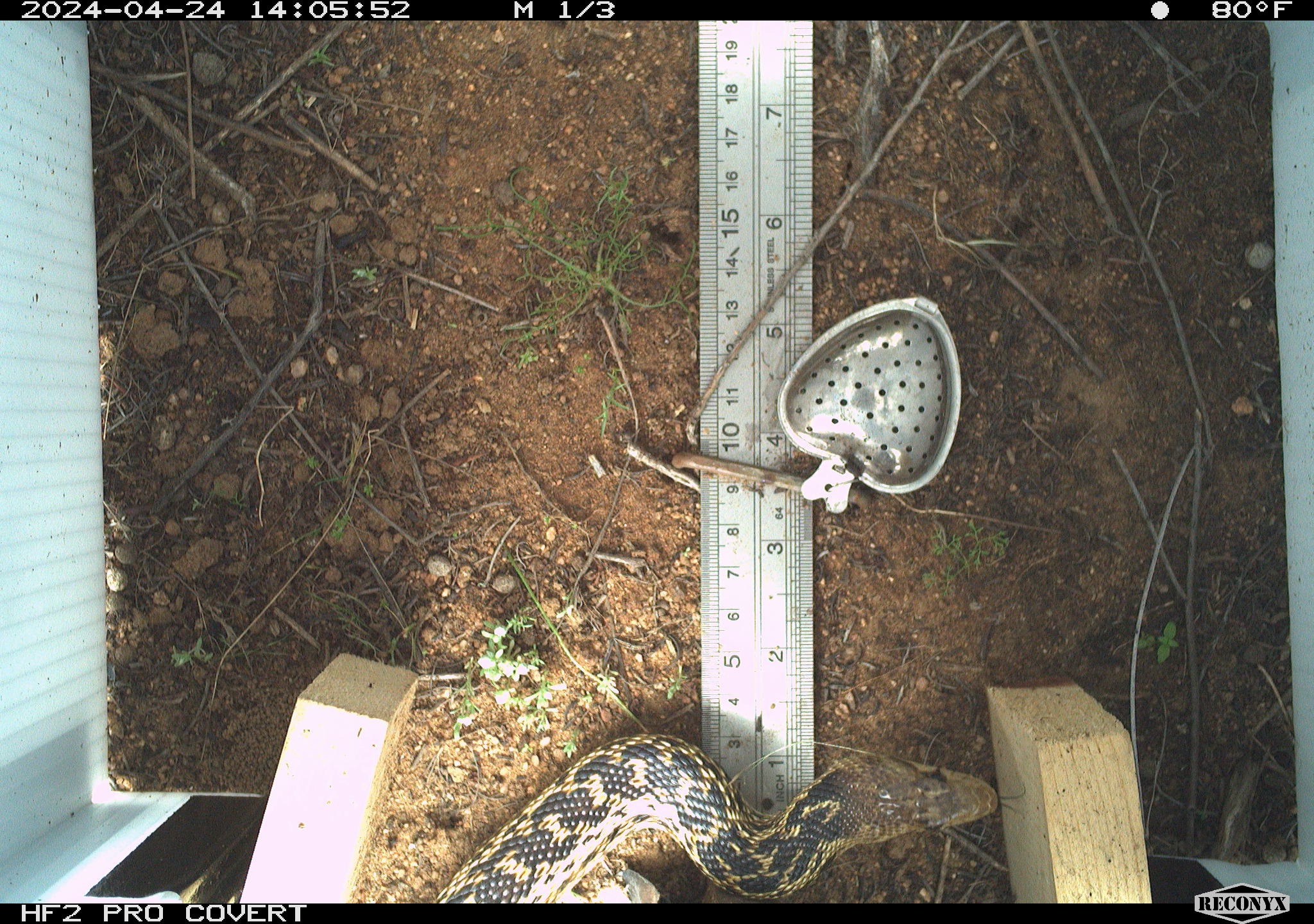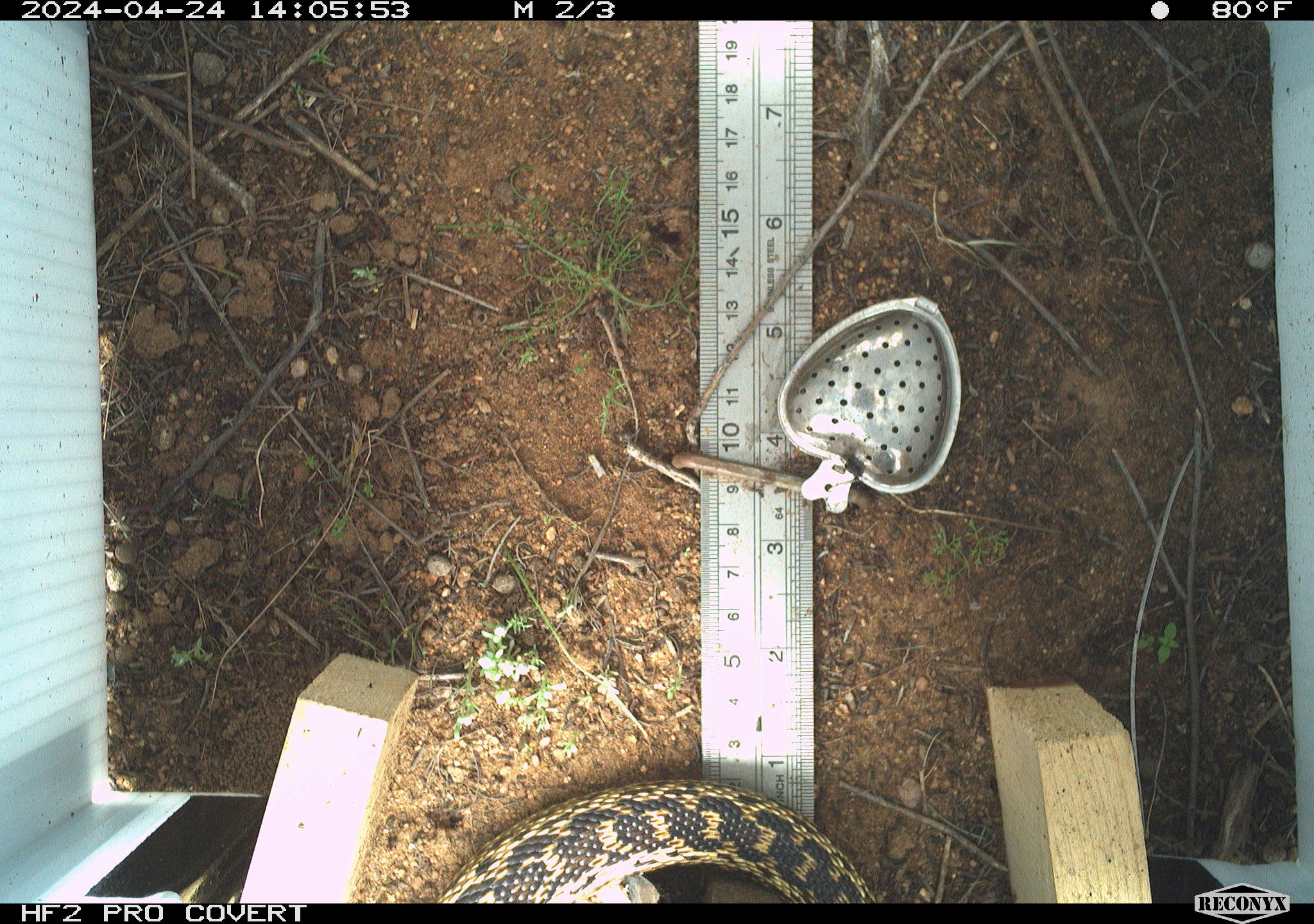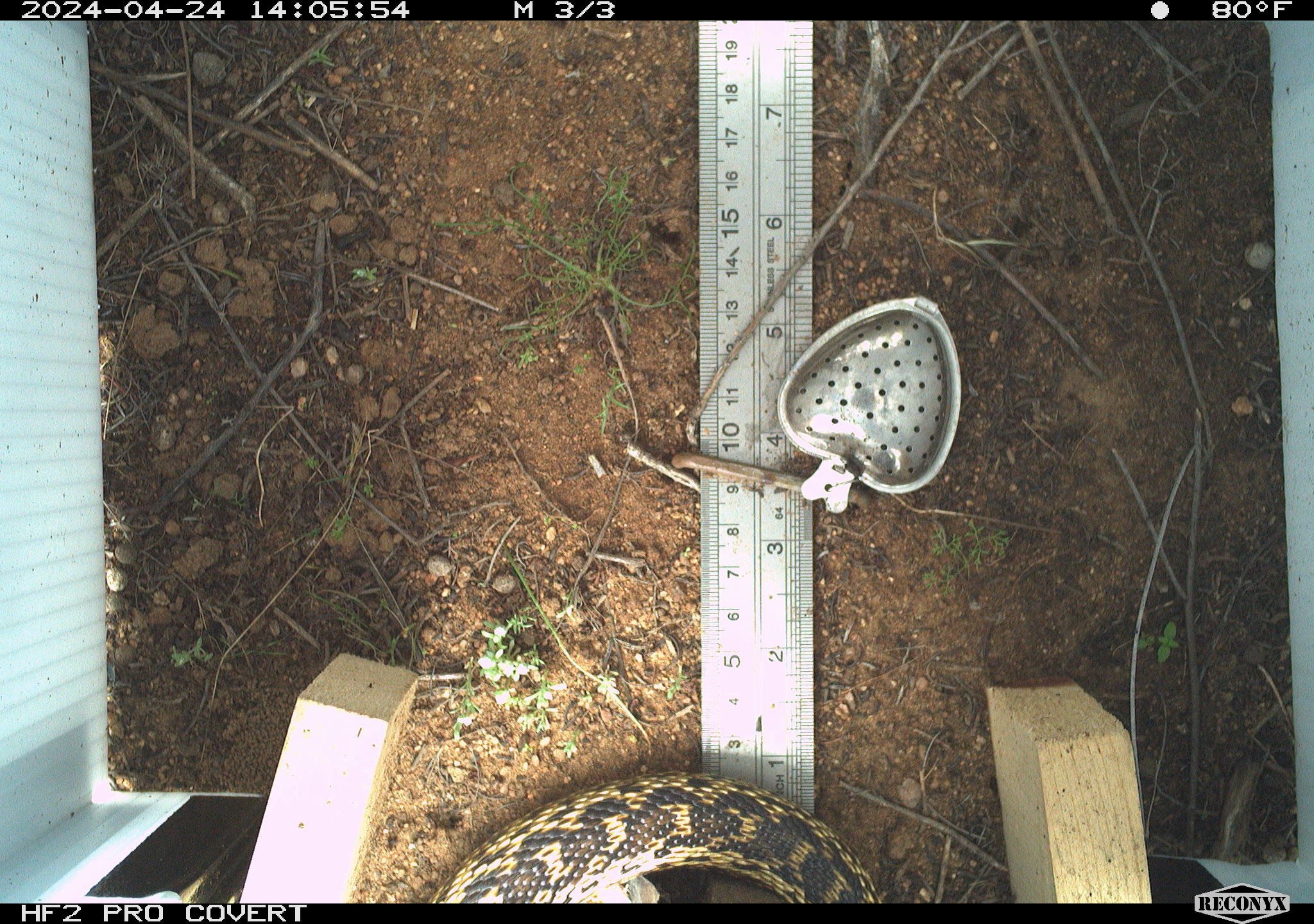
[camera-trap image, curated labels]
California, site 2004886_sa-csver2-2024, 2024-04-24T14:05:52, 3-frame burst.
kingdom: Animalia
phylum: Chordata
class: Reptilia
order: Squamata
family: Colubridae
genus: Pituophis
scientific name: Pituophis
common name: bullsnakes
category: pituophis species